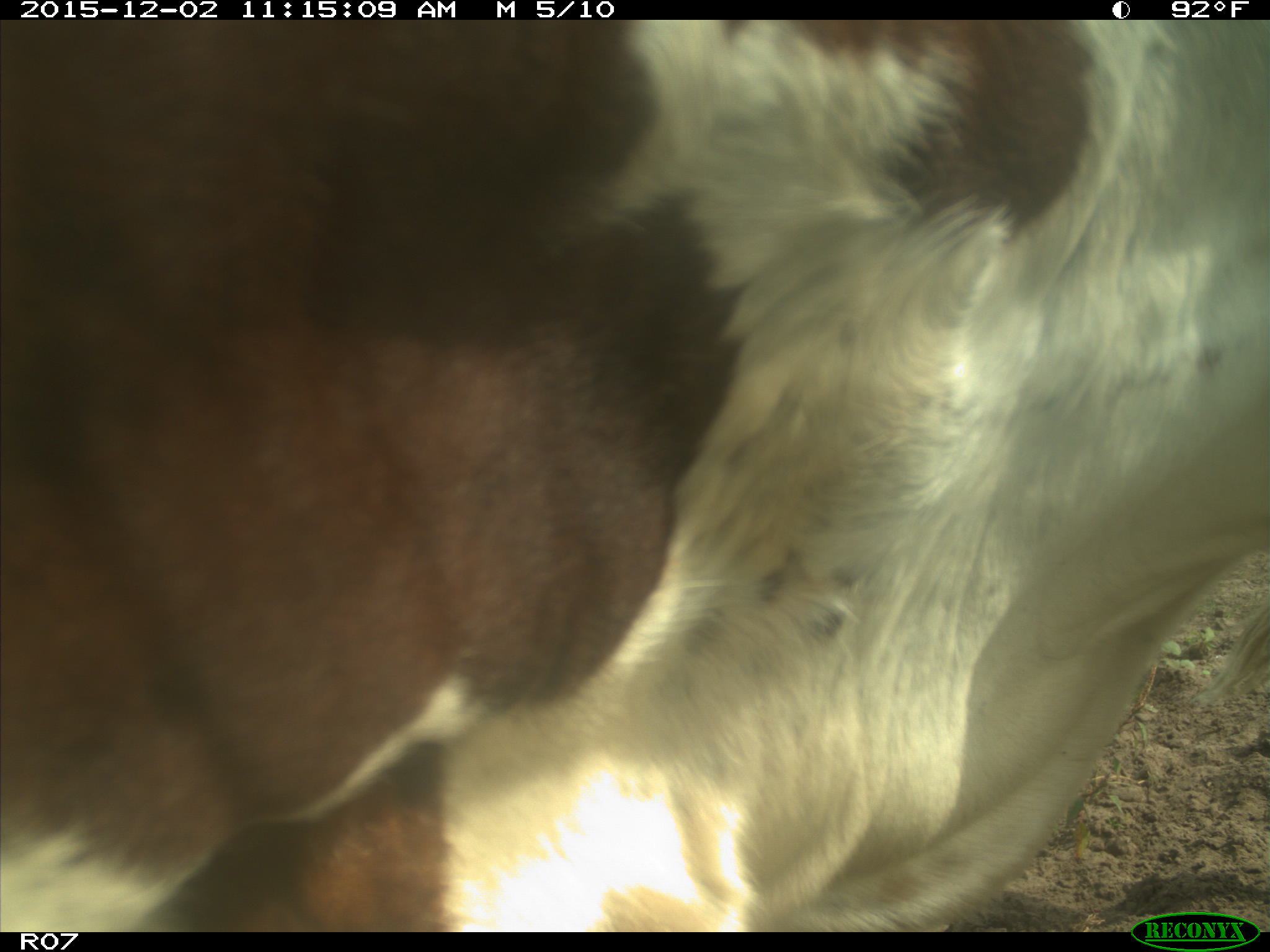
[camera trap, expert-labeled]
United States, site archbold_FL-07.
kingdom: Animalia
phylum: Chordata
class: Mammalia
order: Artiodactyla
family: Bovidae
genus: Bos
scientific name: Bos taurus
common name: domestic cow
Bos taurus (domestic cow).